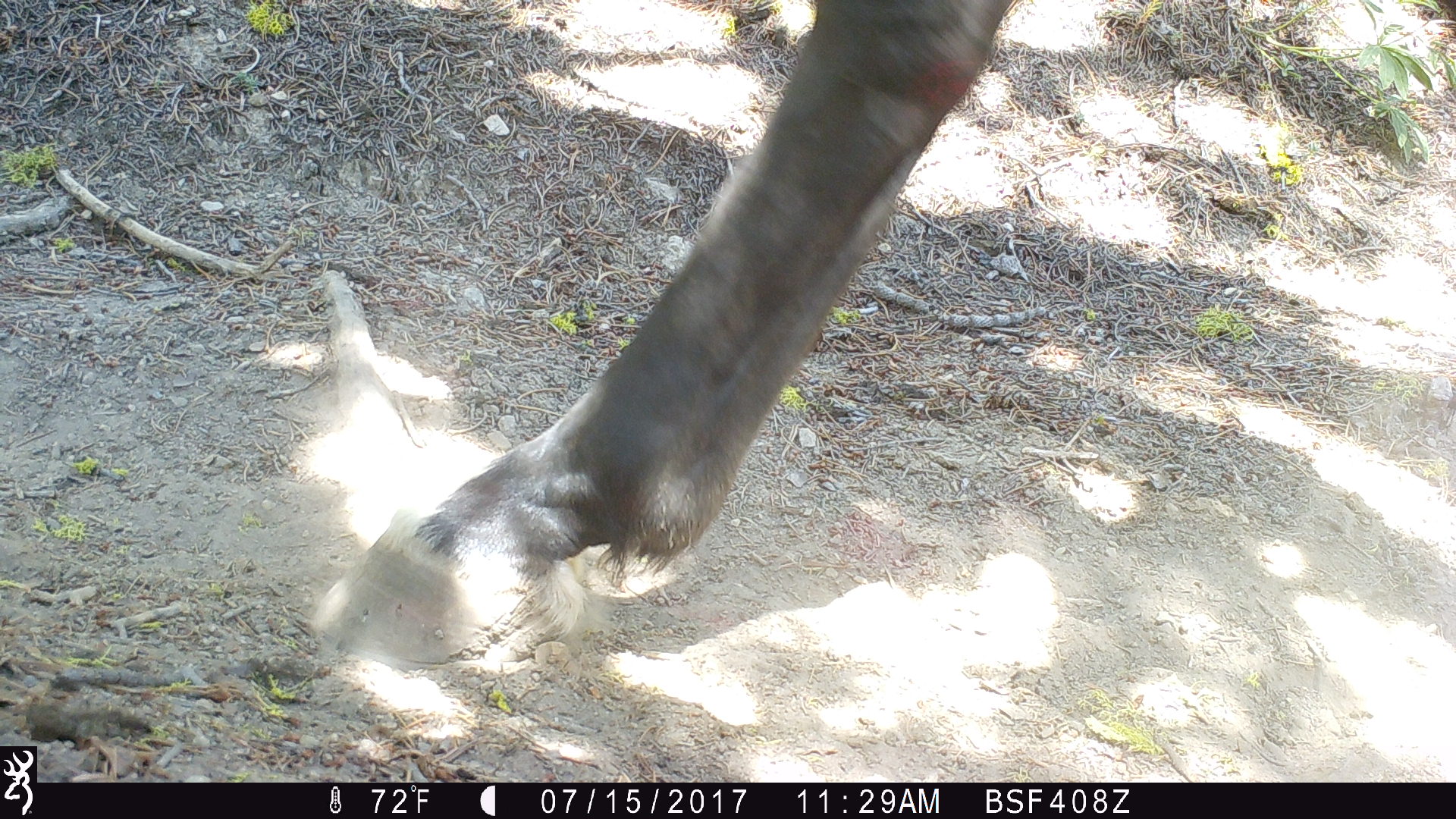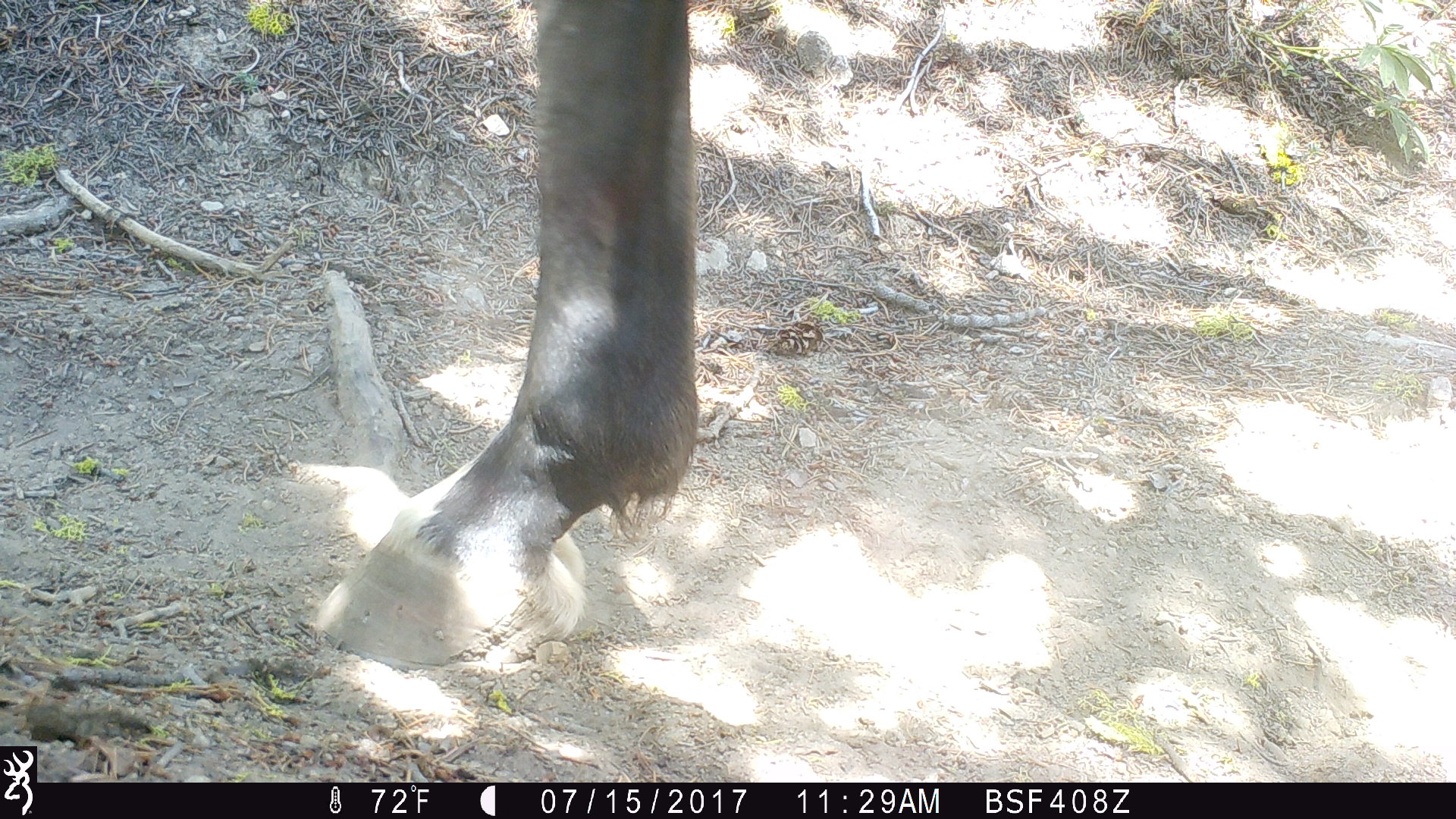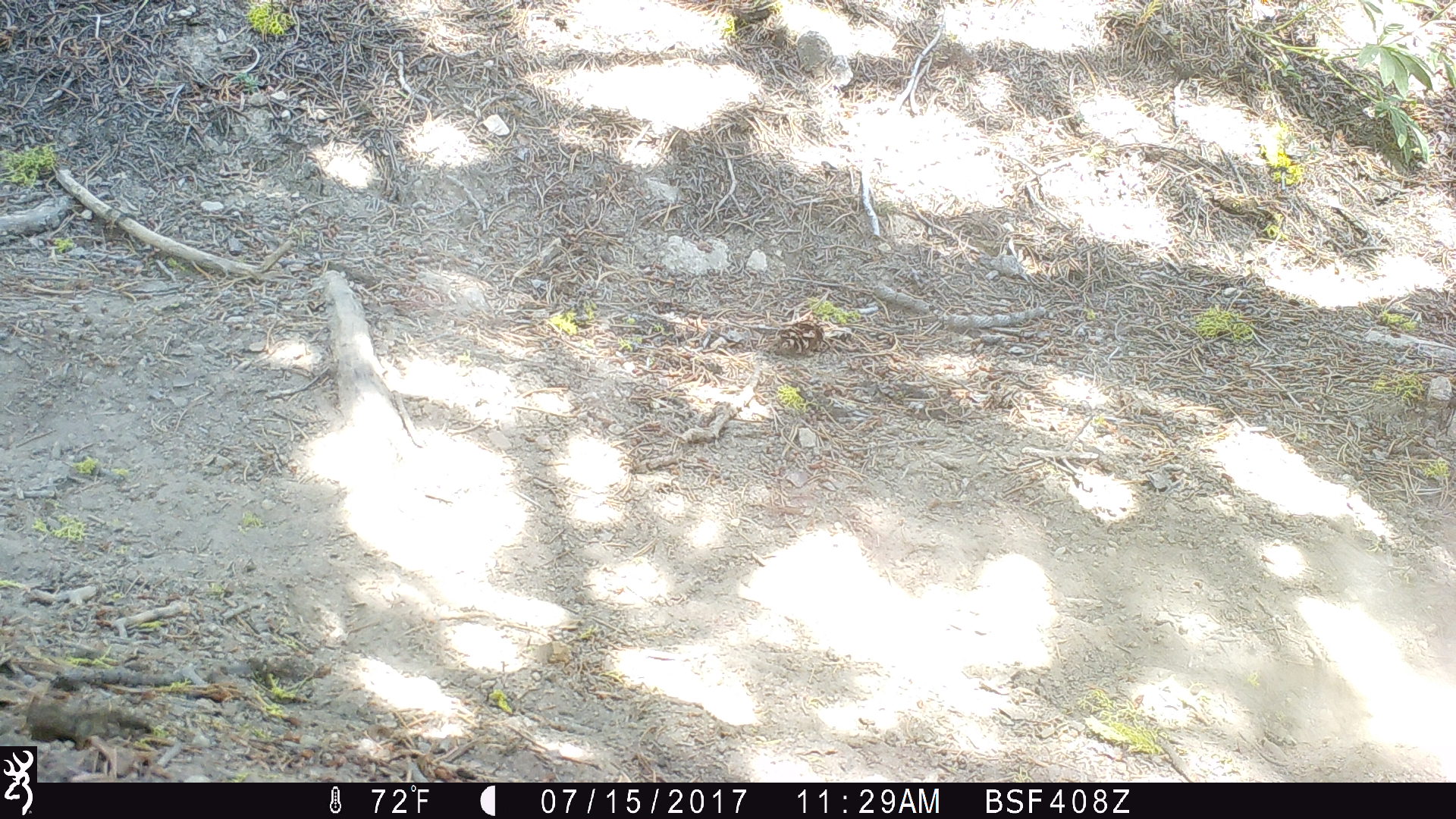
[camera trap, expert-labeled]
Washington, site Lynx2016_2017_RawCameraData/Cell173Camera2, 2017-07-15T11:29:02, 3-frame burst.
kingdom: Animalia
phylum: Chordata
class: Mammalia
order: Perissodactyla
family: Equidae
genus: Equus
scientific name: Equus caballus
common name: domestic horse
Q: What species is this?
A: Domestic horse (Equus caballus).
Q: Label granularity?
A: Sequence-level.